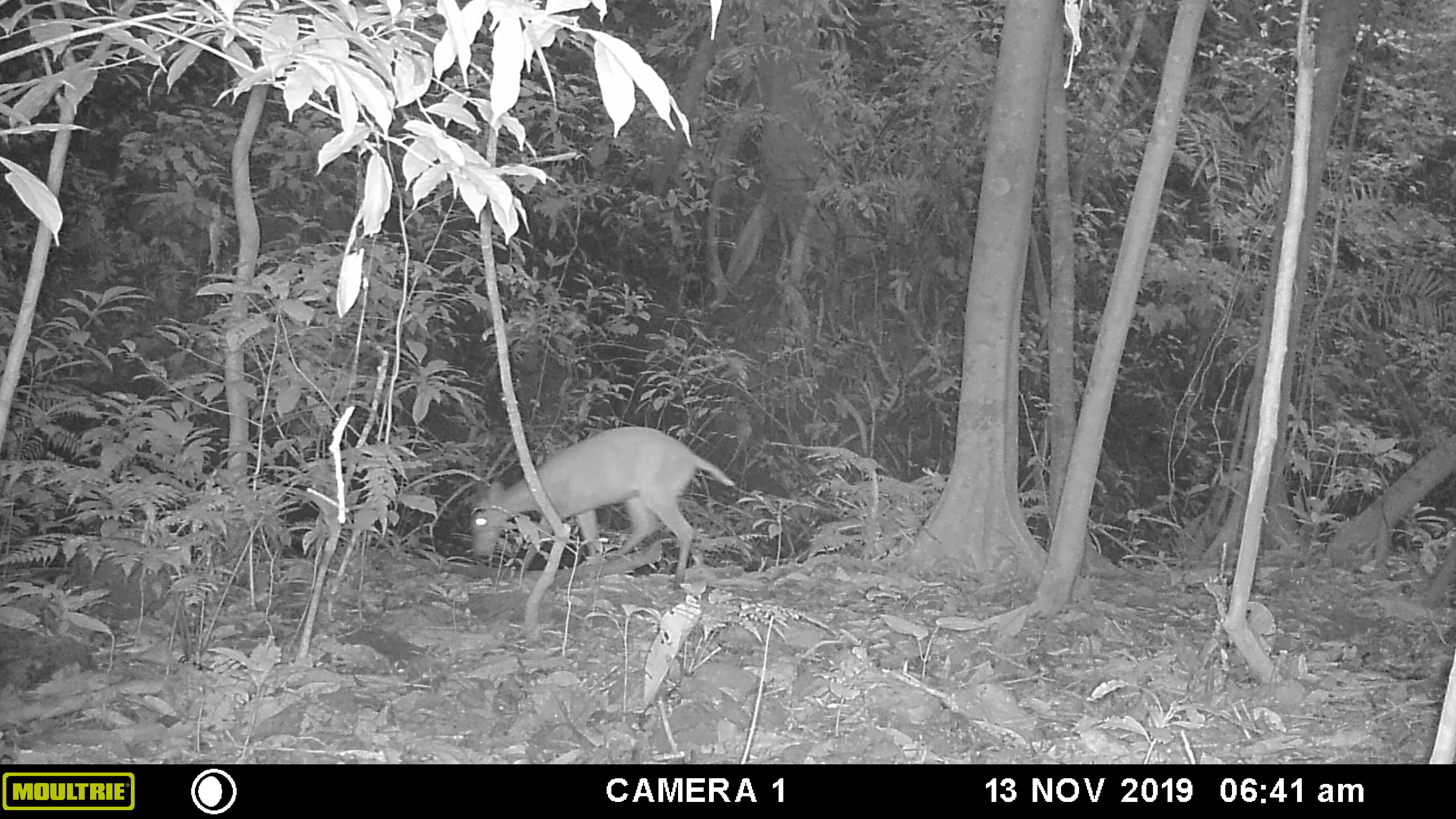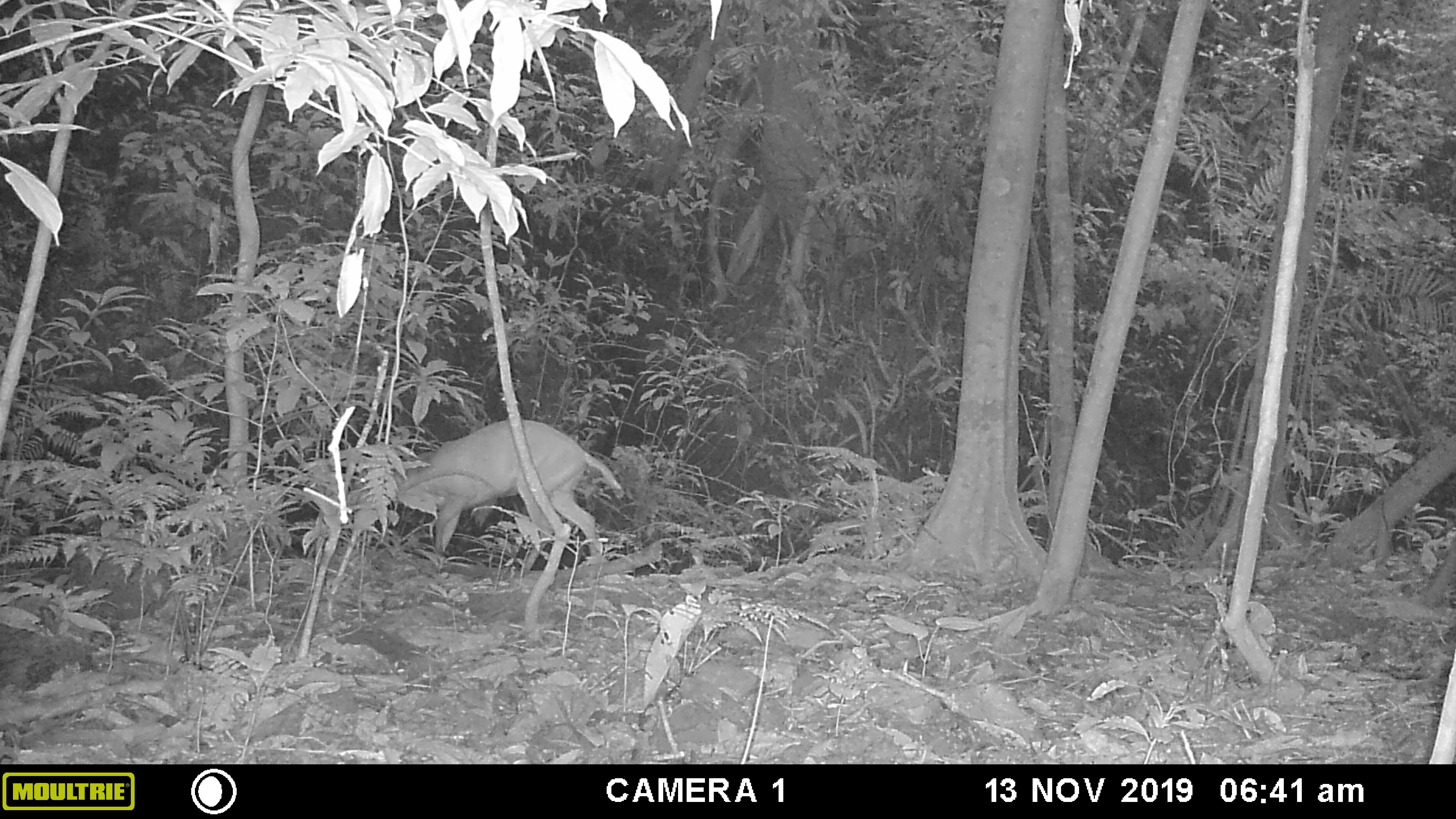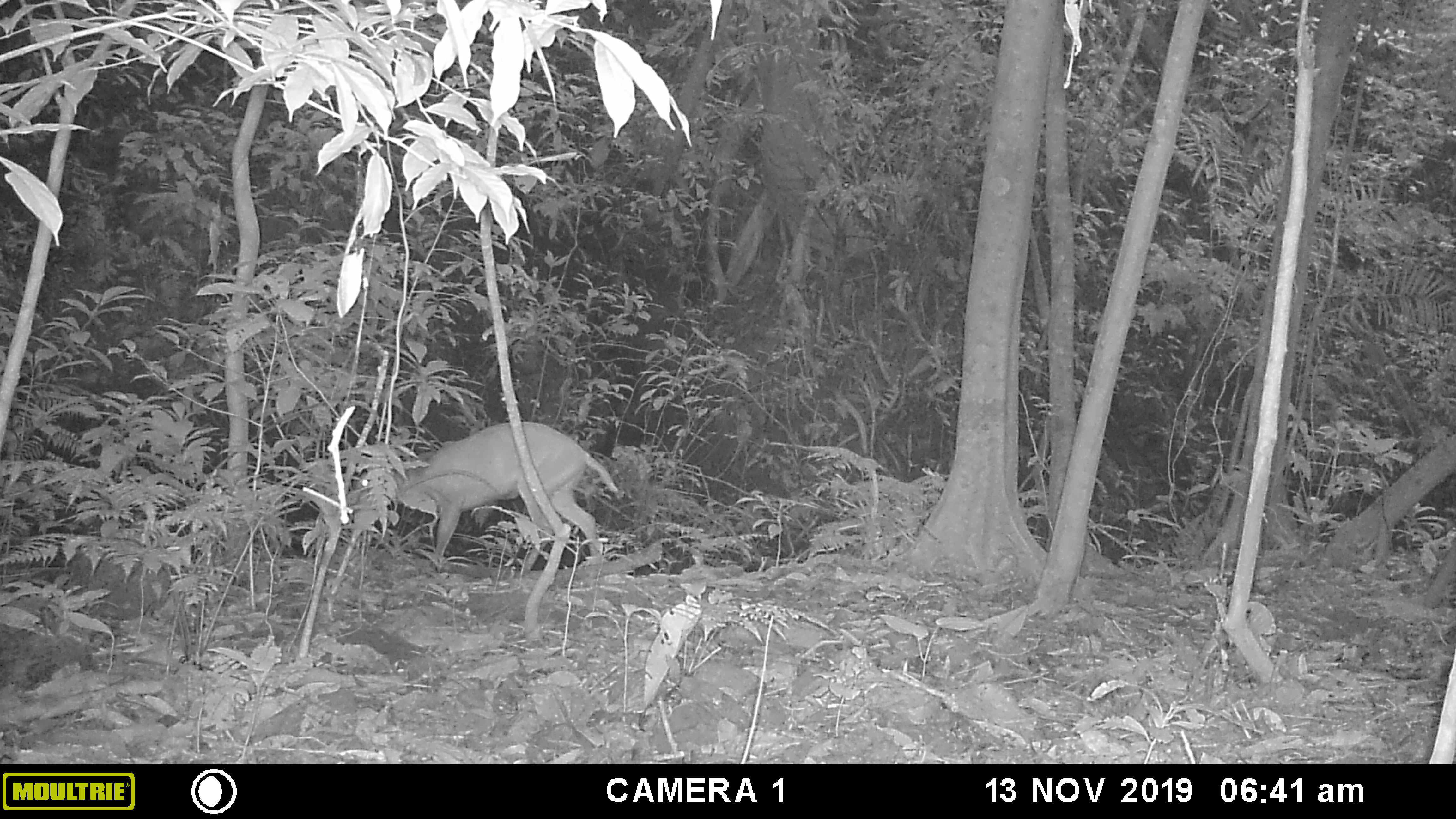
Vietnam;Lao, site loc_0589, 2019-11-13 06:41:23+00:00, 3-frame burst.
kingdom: Animalia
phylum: Chordata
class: Mammalia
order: Artiodactyla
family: Cervidae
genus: Muntiacus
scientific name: Muntiacus muntjak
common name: red muntjac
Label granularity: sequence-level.